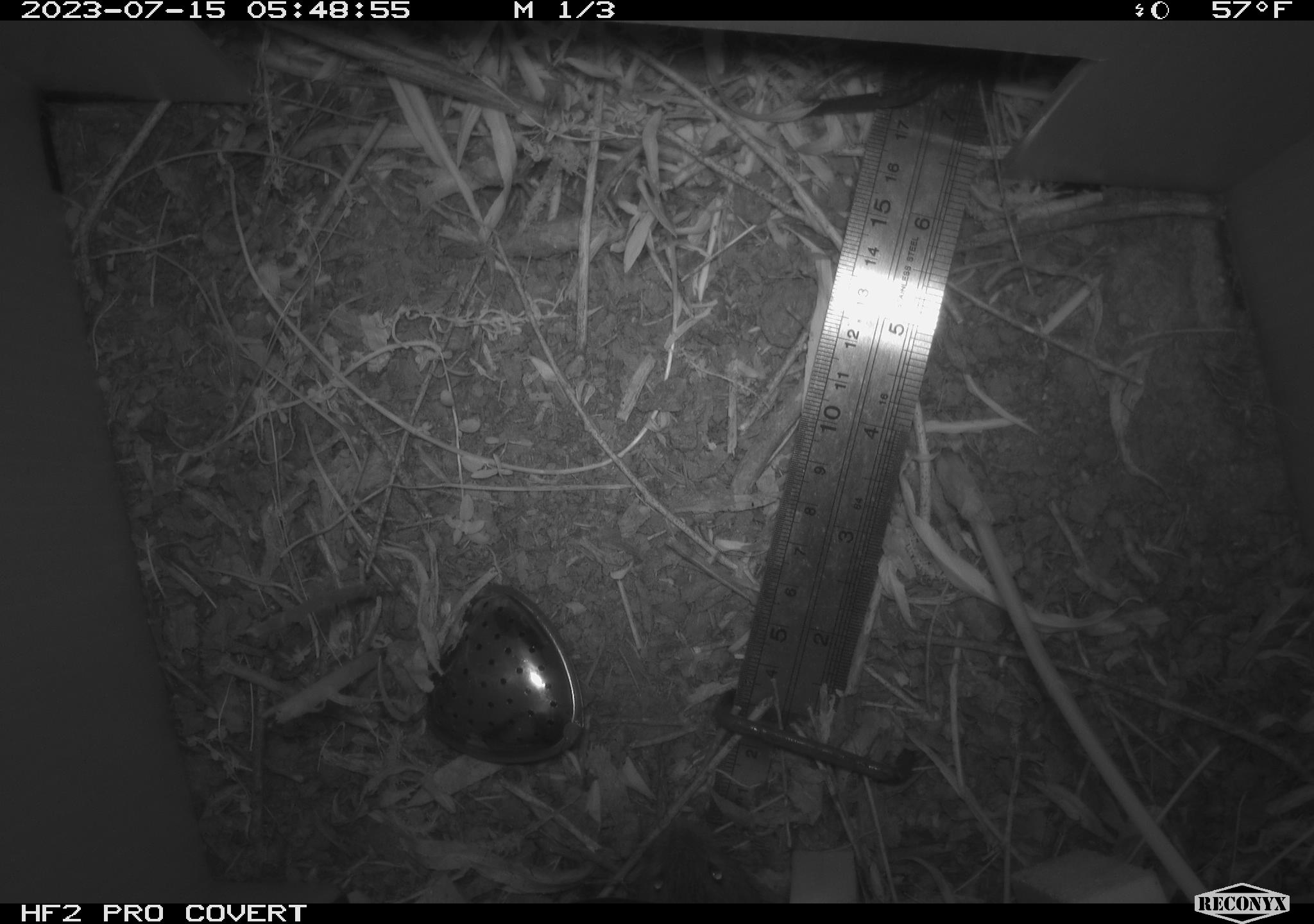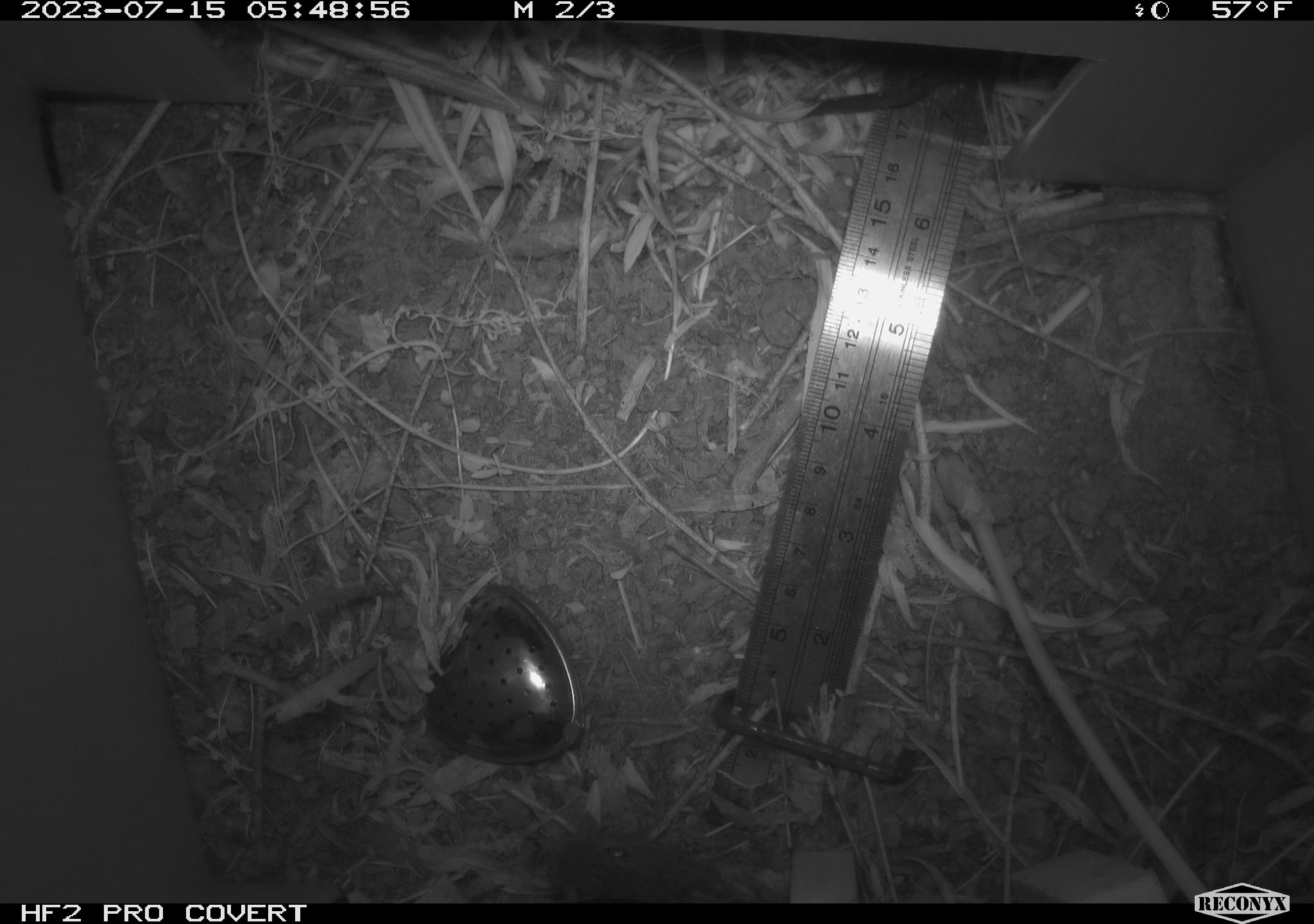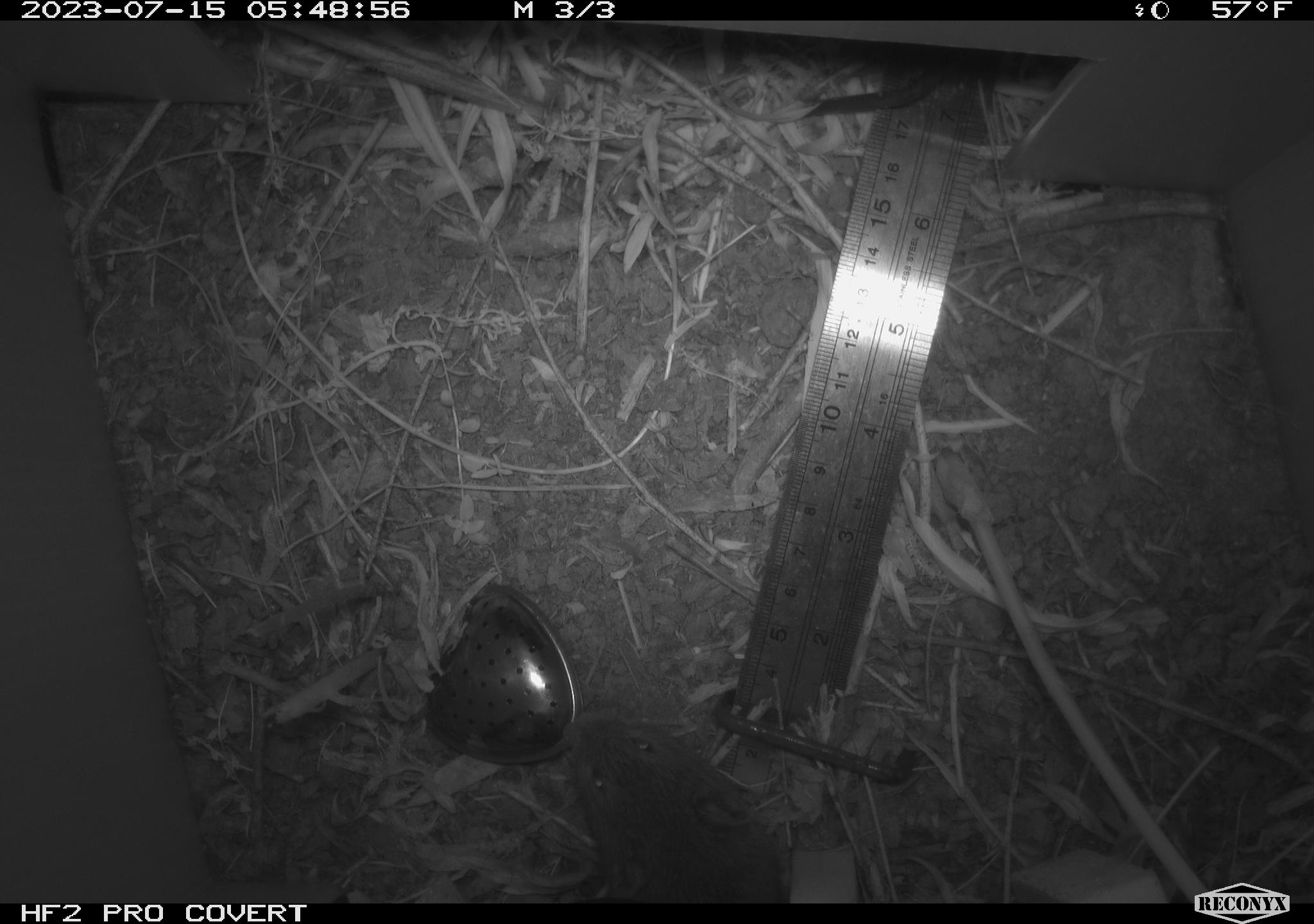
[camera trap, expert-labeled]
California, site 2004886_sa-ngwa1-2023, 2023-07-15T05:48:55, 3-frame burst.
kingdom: Animalia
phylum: Chordata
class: Mammalia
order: Rodentia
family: Cricetidae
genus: Microtus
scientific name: Microtus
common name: meadow vole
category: microtus species